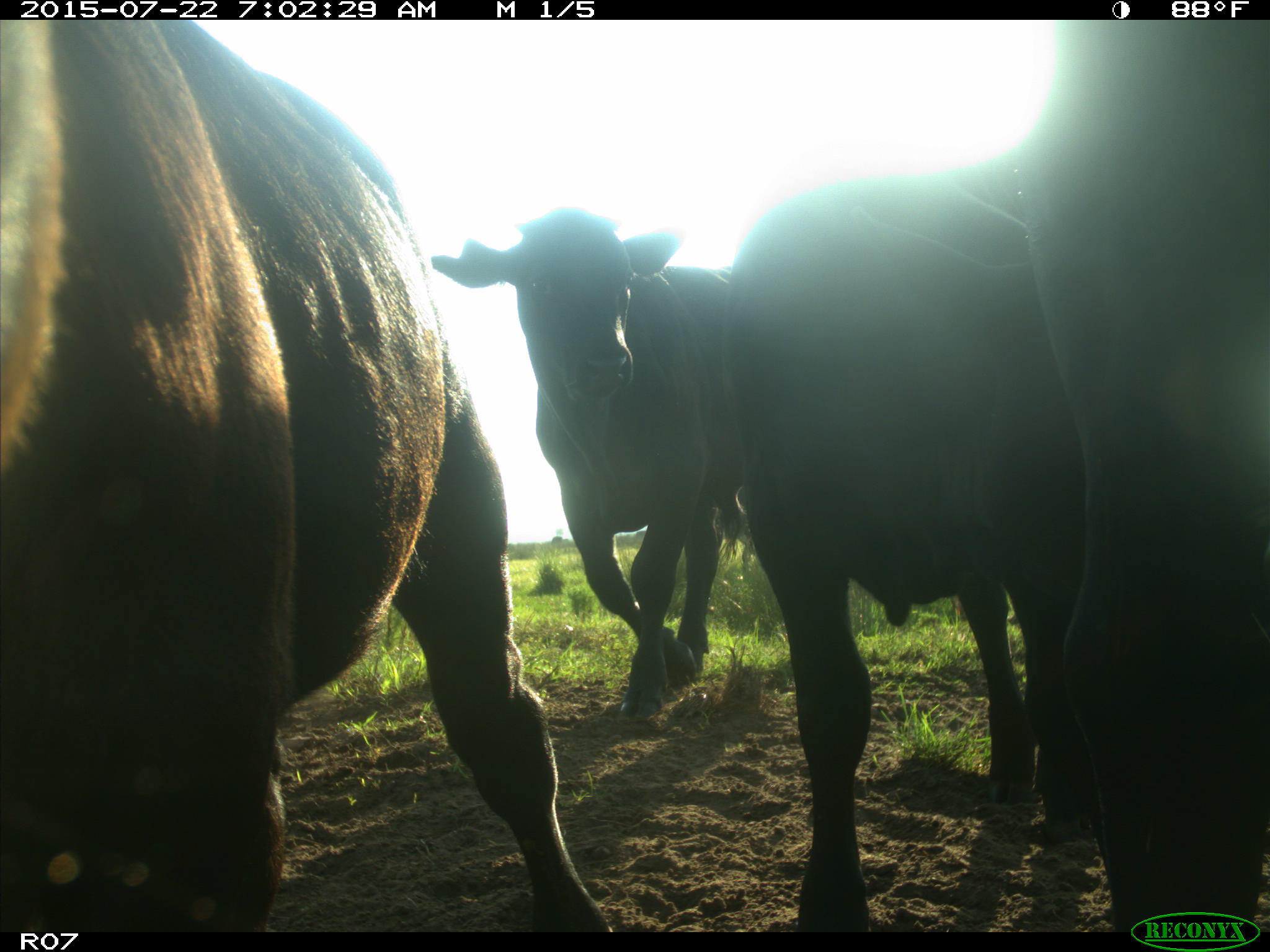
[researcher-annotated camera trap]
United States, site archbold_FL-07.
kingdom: Animalia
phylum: Chordata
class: Mammalia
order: Artiodactyla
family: Suidae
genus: Sus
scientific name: Sus scrofa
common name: wild boar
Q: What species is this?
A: Sus scrofa (wild boar).